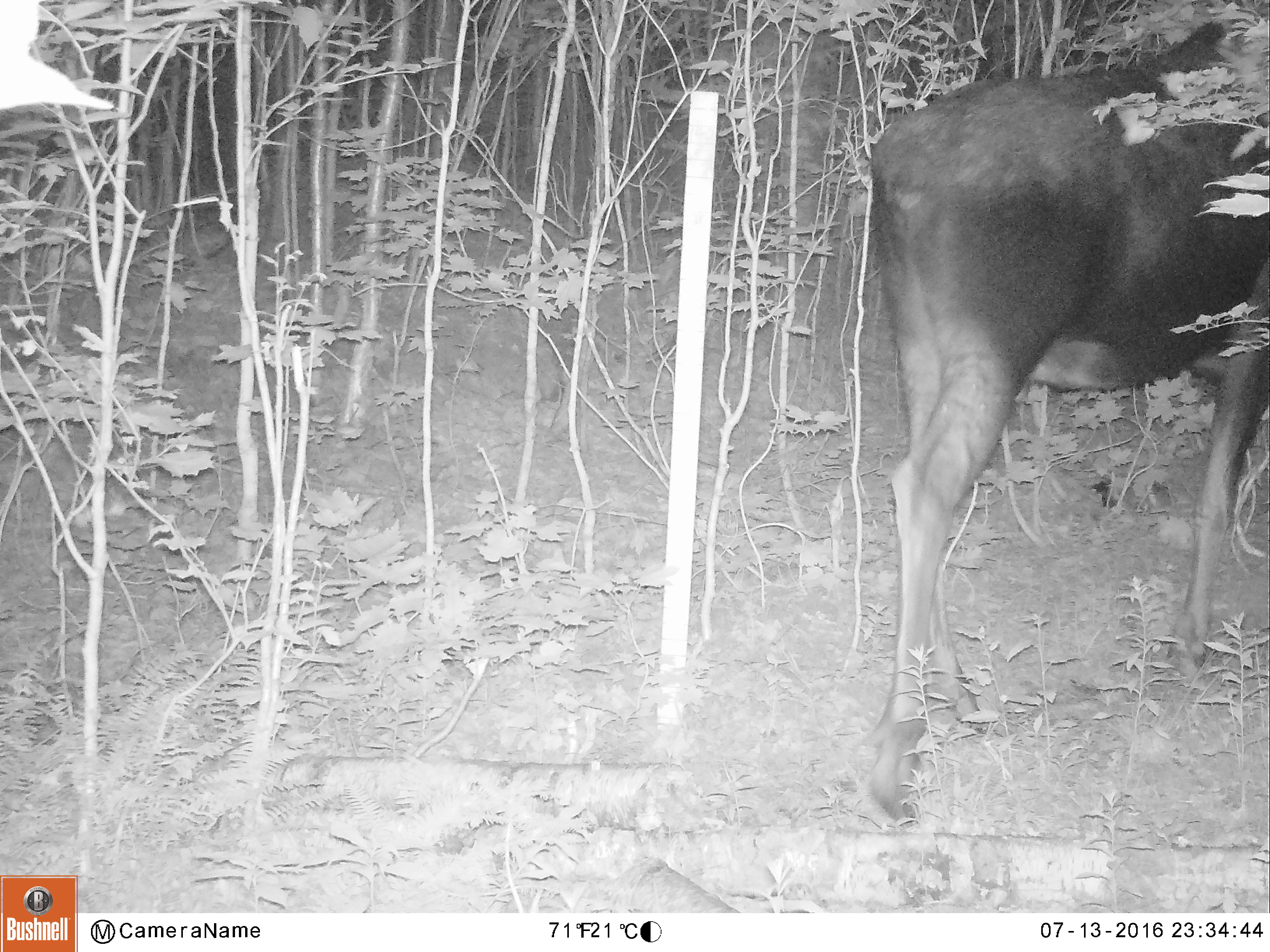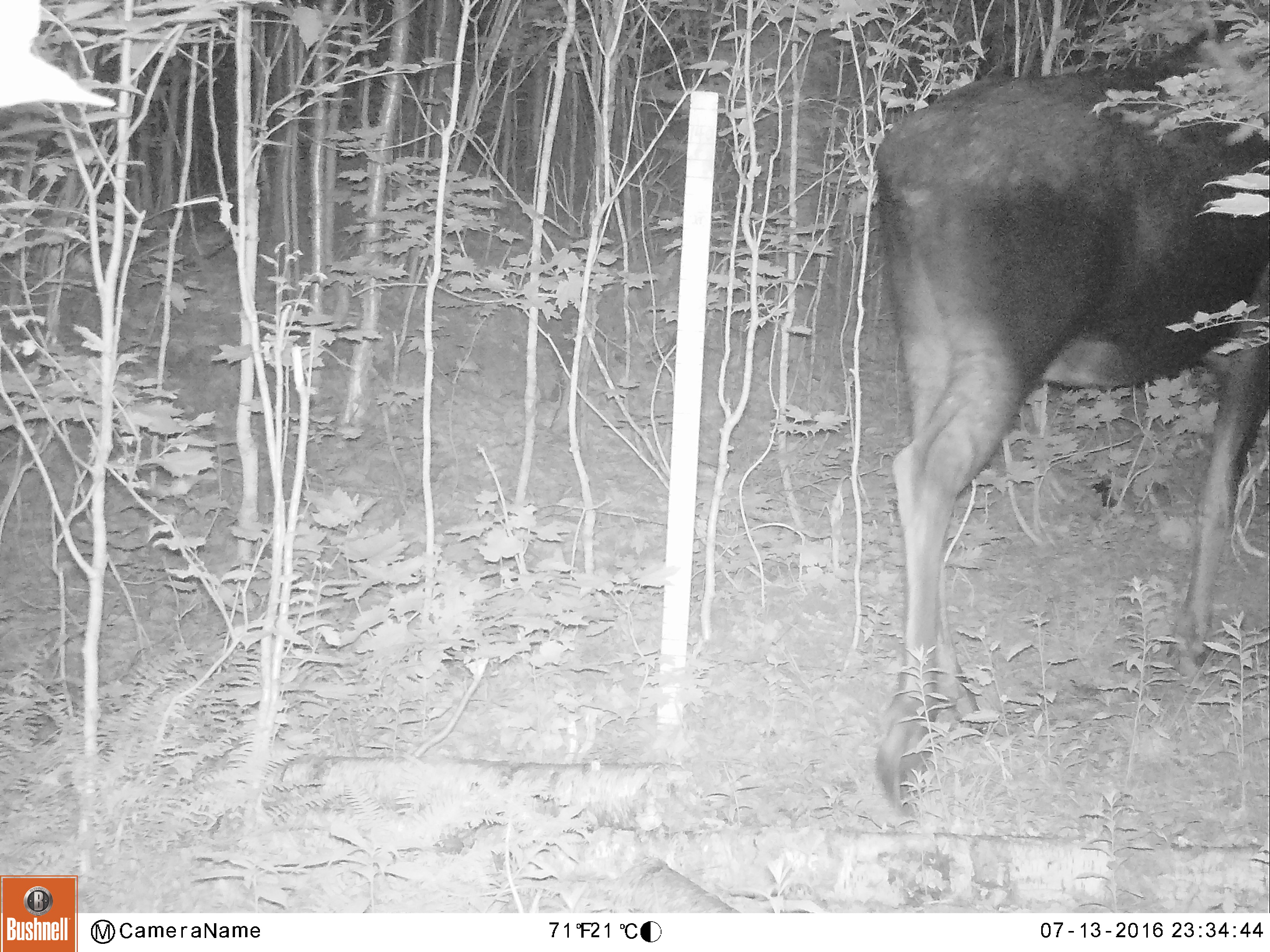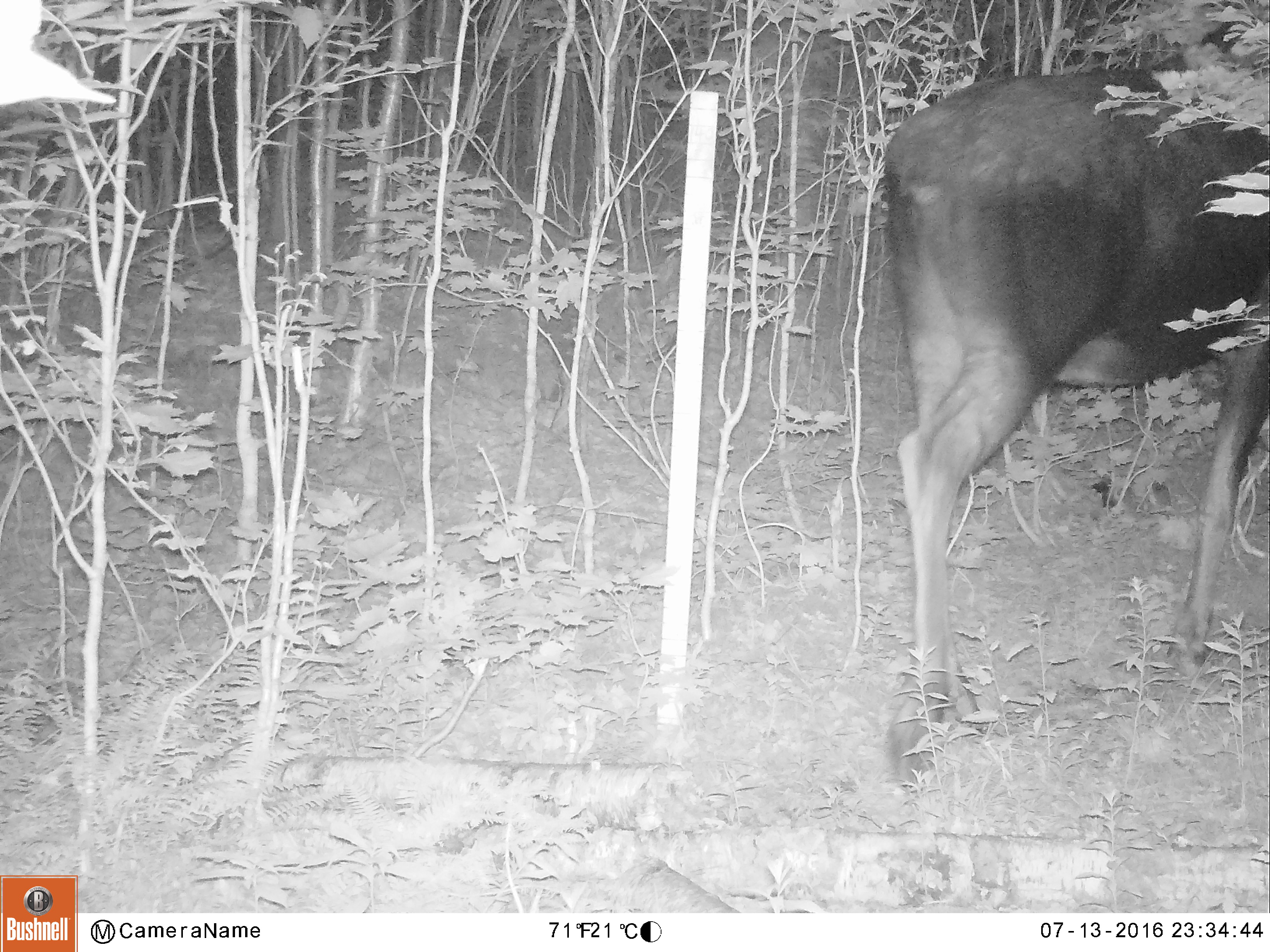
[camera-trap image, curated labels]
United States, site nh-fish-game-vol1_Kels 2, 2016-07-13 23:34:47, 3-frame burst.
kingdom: Animalia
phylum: Chordata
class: Mammalia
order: Artiodactyla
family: Cervidae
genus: Alces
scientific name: Alces alces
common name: moose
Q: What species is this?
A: Moose (Alces alces).